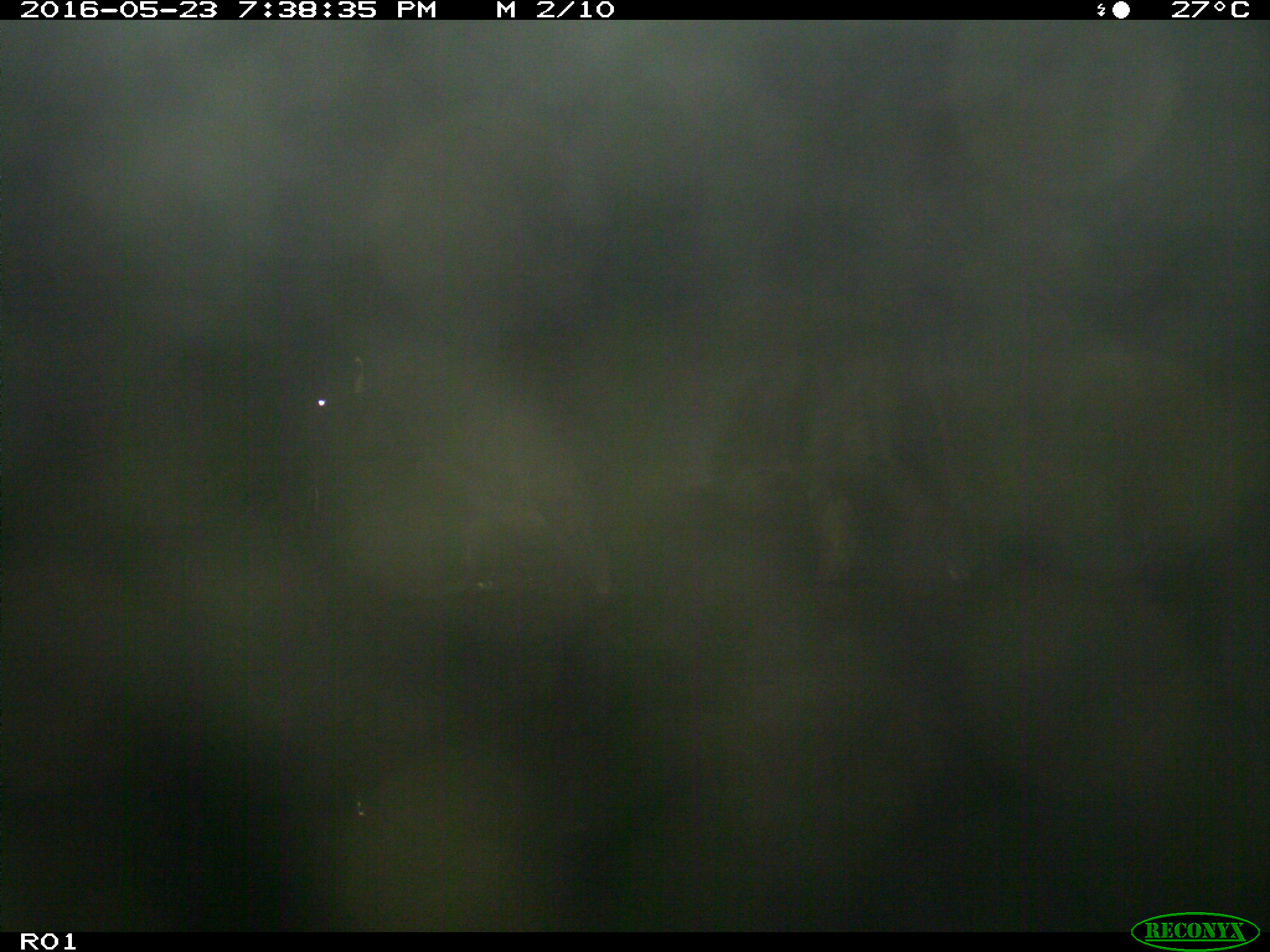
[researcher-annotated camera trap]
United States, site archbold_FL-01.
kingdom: Animalia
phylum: Chordata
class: Mammalia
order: Artiodactyla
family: Bovidae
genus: Bos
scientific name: Bos taurus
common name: domestic cow